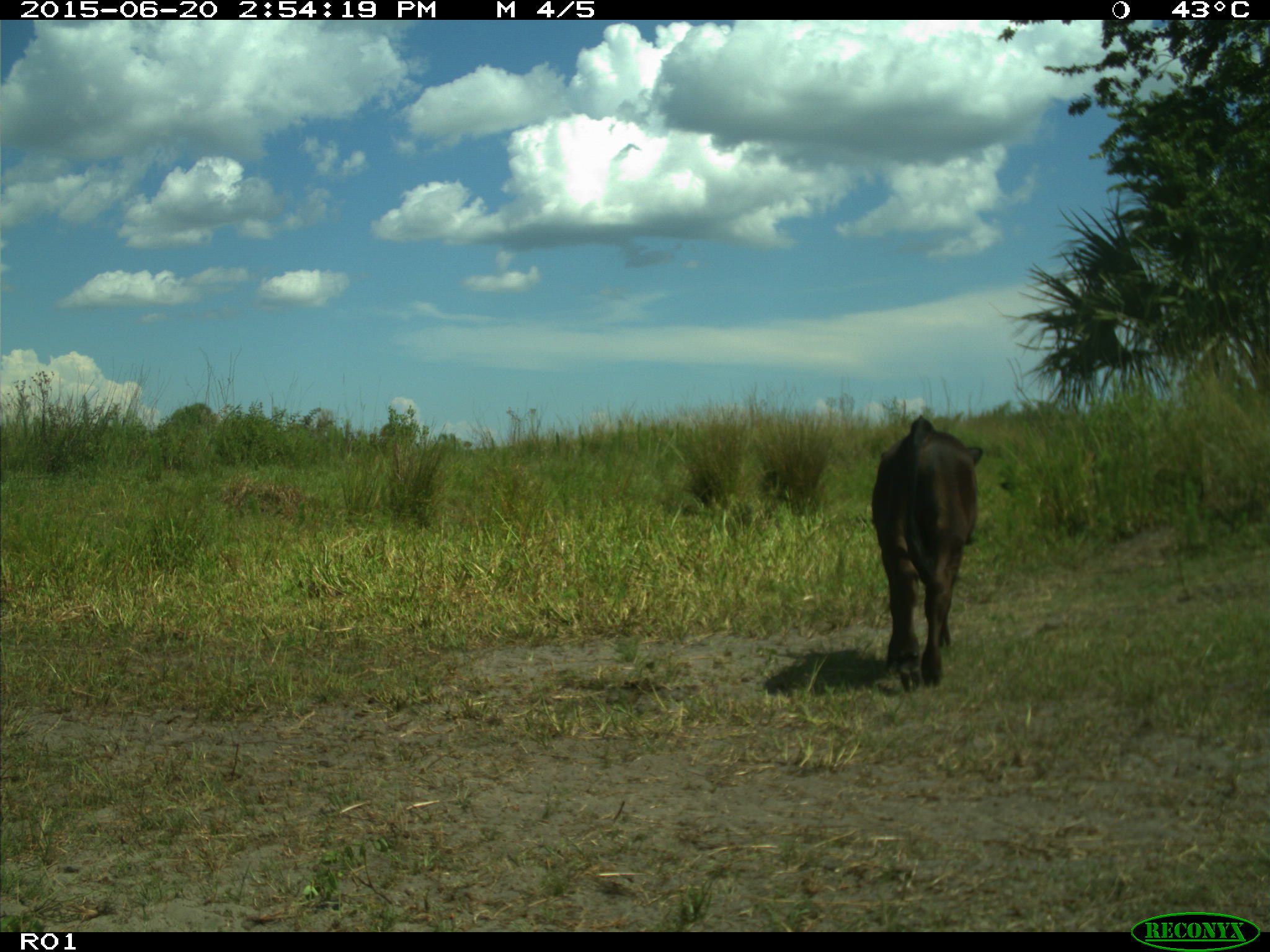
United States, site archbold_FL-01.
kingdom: Animalia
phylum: Chordata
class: Mammalia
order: Artiodactyla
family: Bovidae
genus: Bos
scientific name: Bos taurus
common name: domestic cow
Bos taurus (domestic cow).